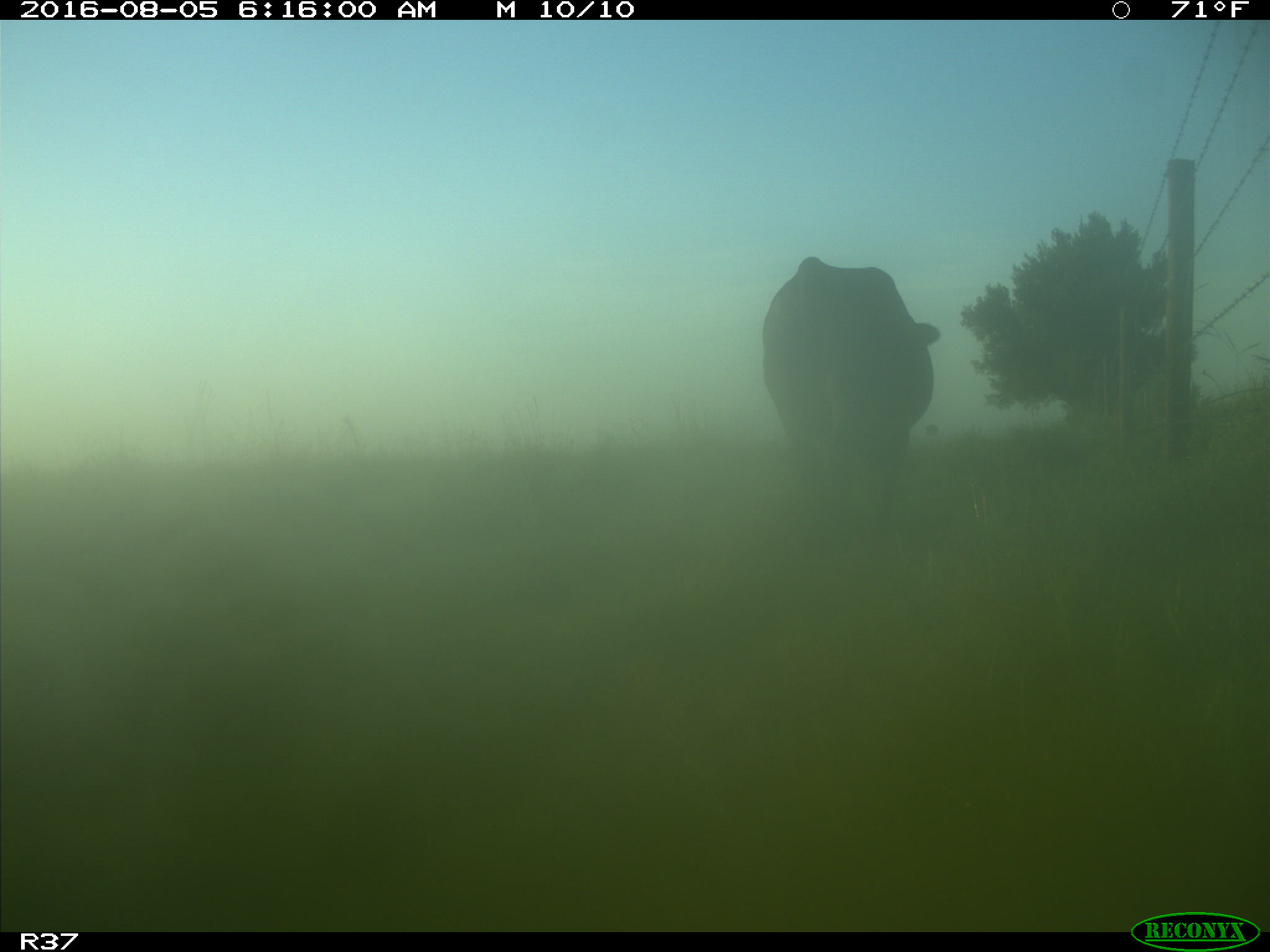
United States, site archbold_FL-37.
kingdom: Animalia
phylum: Chordata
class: Mammalia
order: Artiodactyla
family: Bovidae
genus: Bos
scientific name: Bos taurus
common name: domestic cow